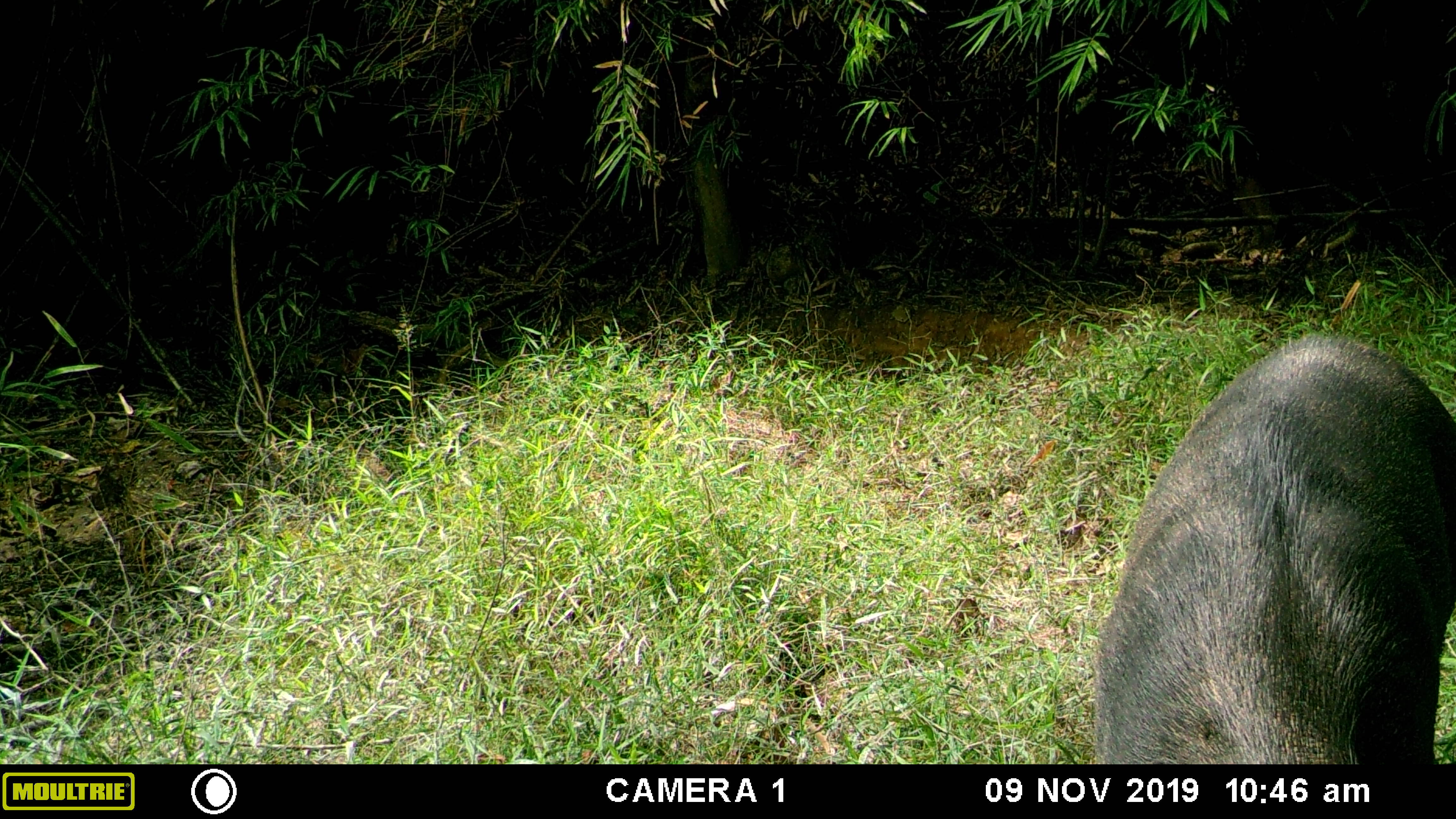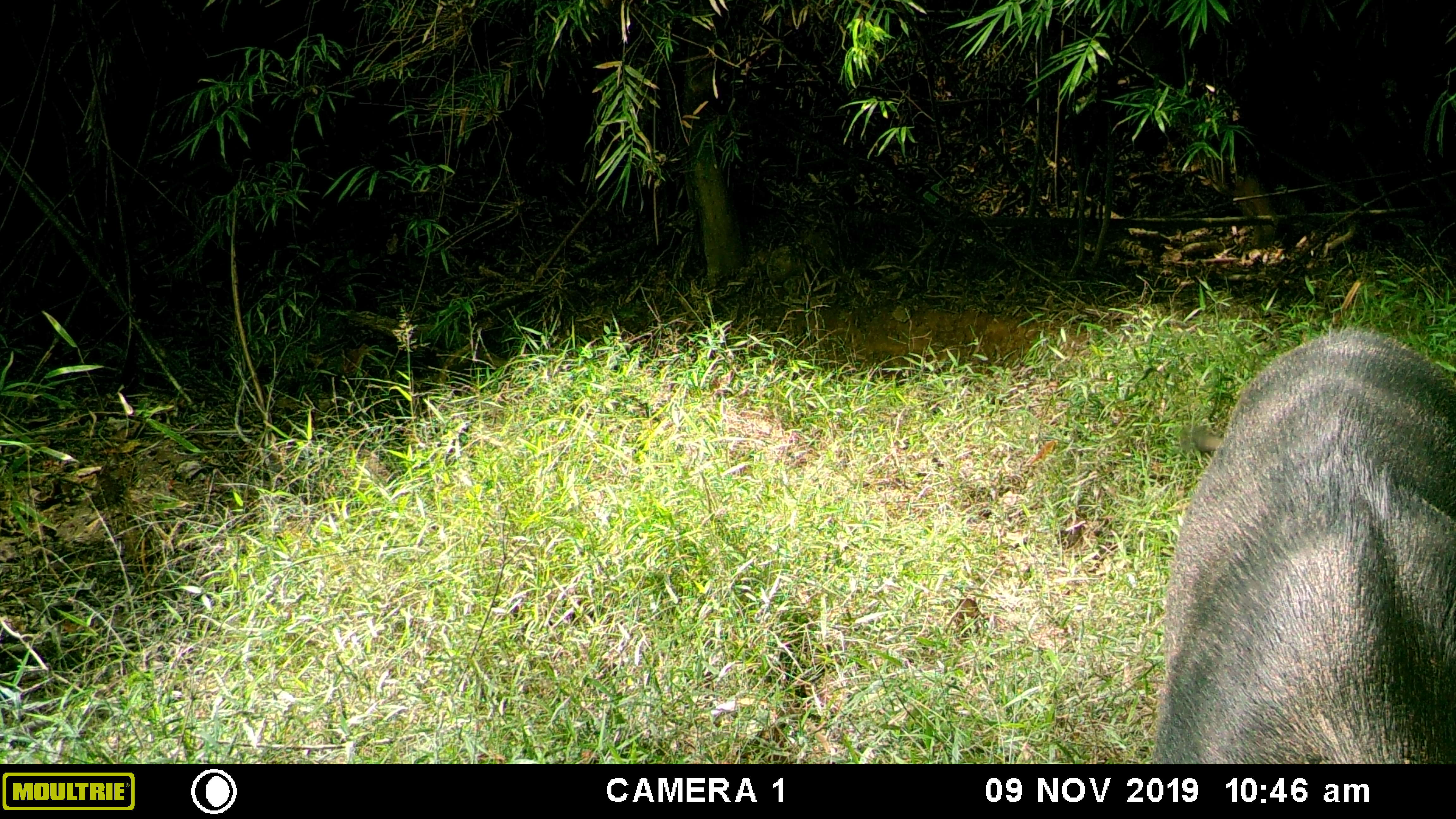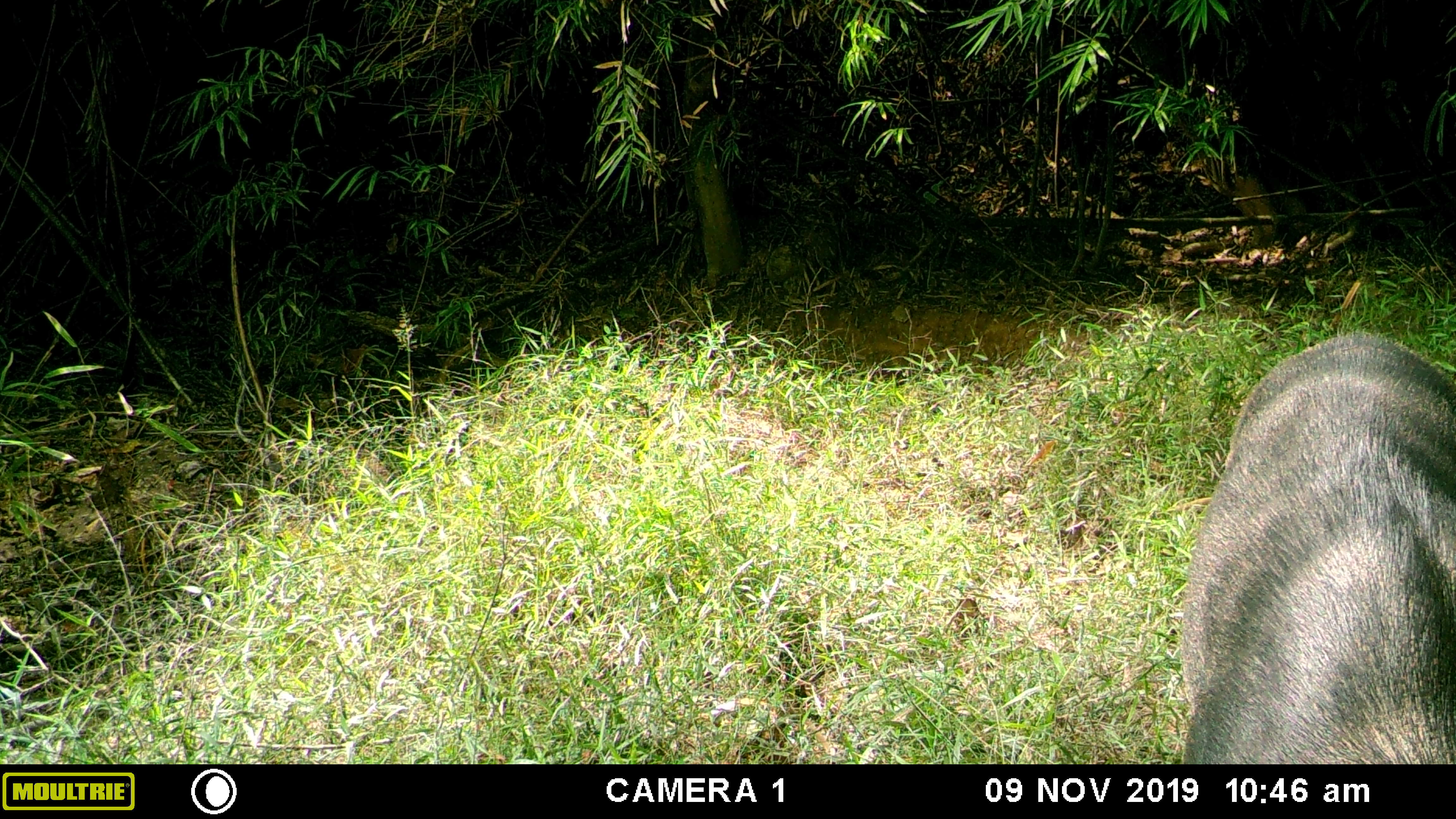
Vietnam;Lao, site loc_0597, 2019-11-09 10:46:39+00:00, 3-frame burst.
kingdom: Animalia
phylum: Chordata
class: Mammalia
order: Artiodactyla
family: Suidae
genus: Sus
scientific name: Sus scrofa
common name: eurasian wild pig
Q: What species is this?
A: Eurasian wild pig (Sus scrofa).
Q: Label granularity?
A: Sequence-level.